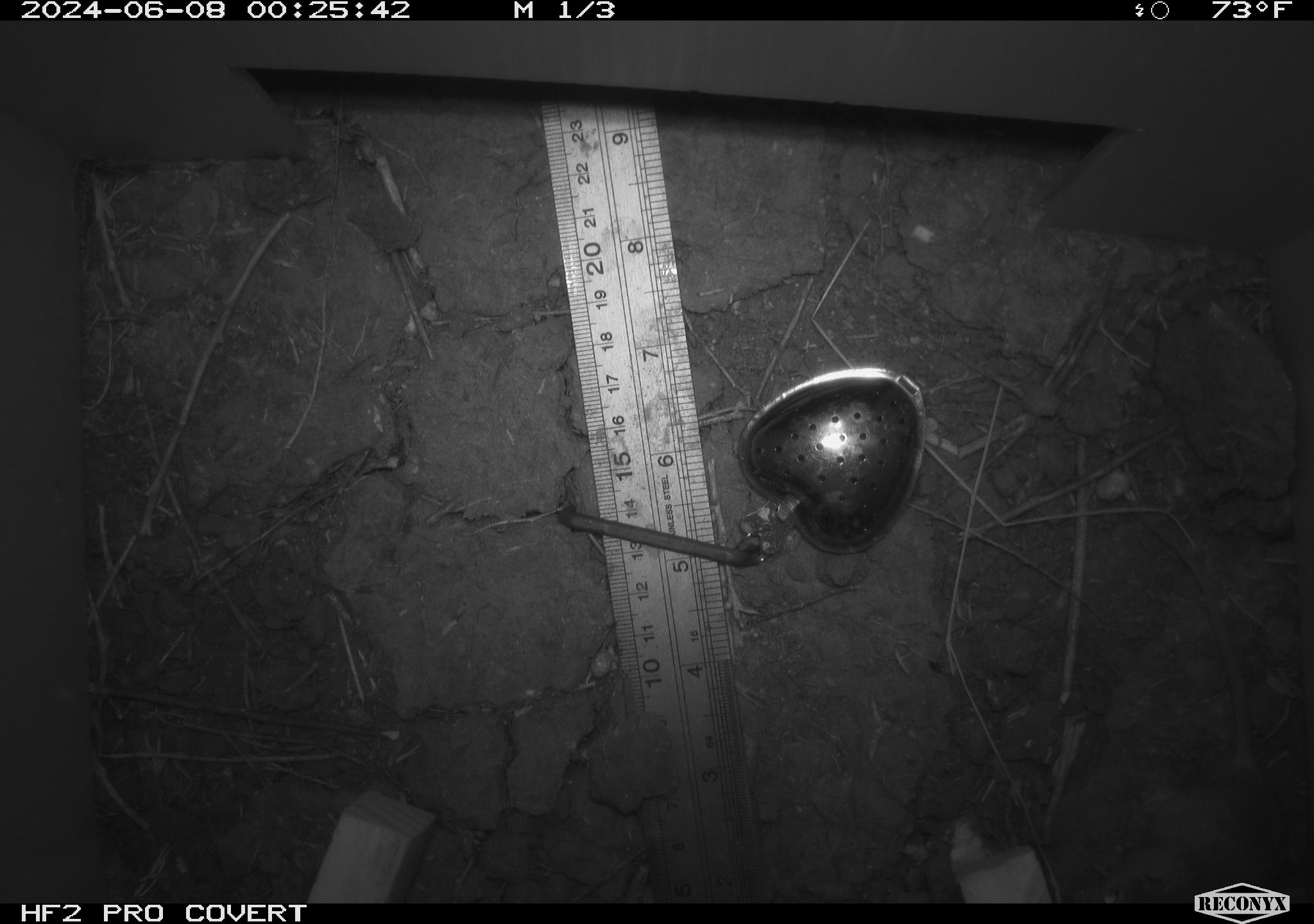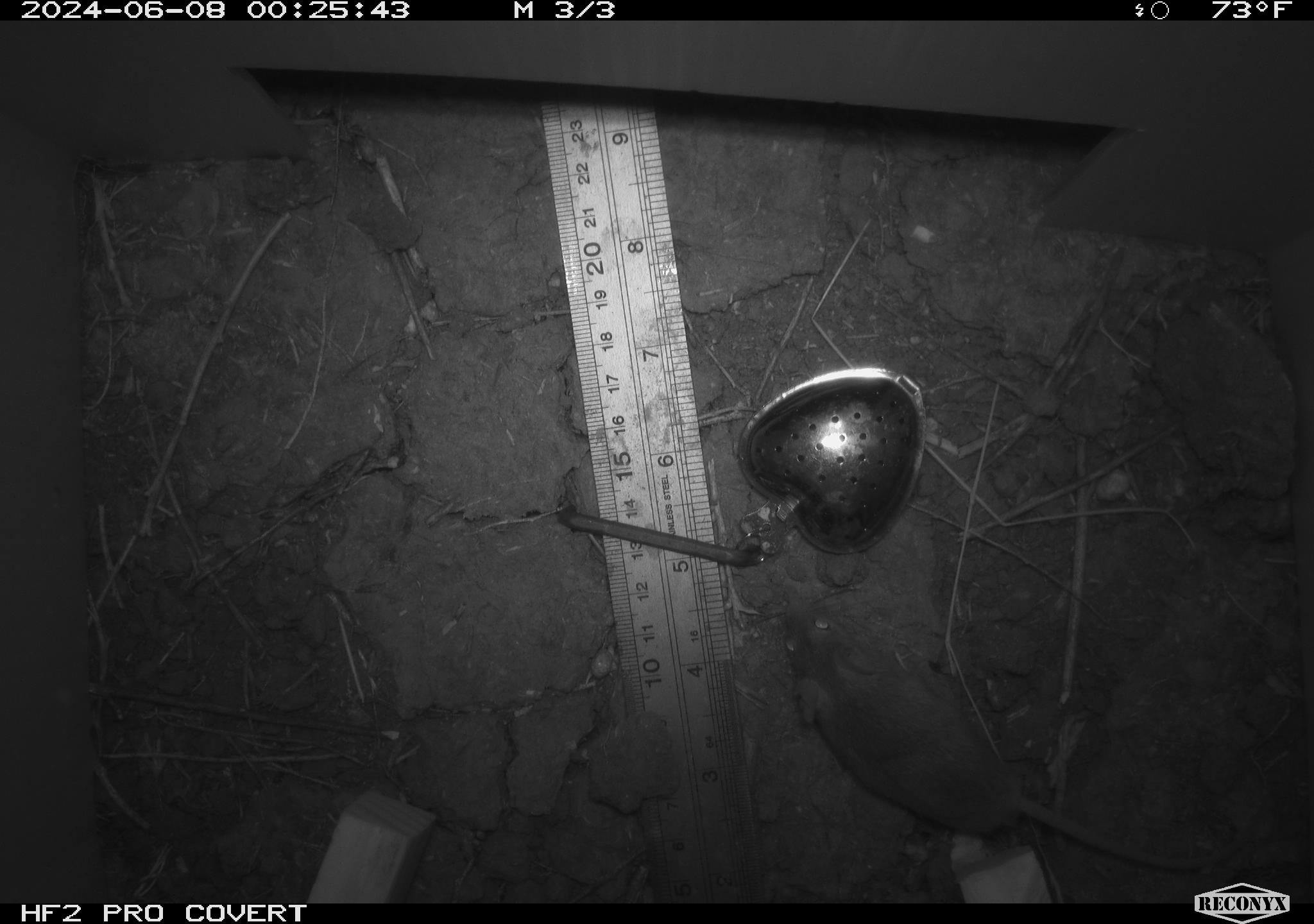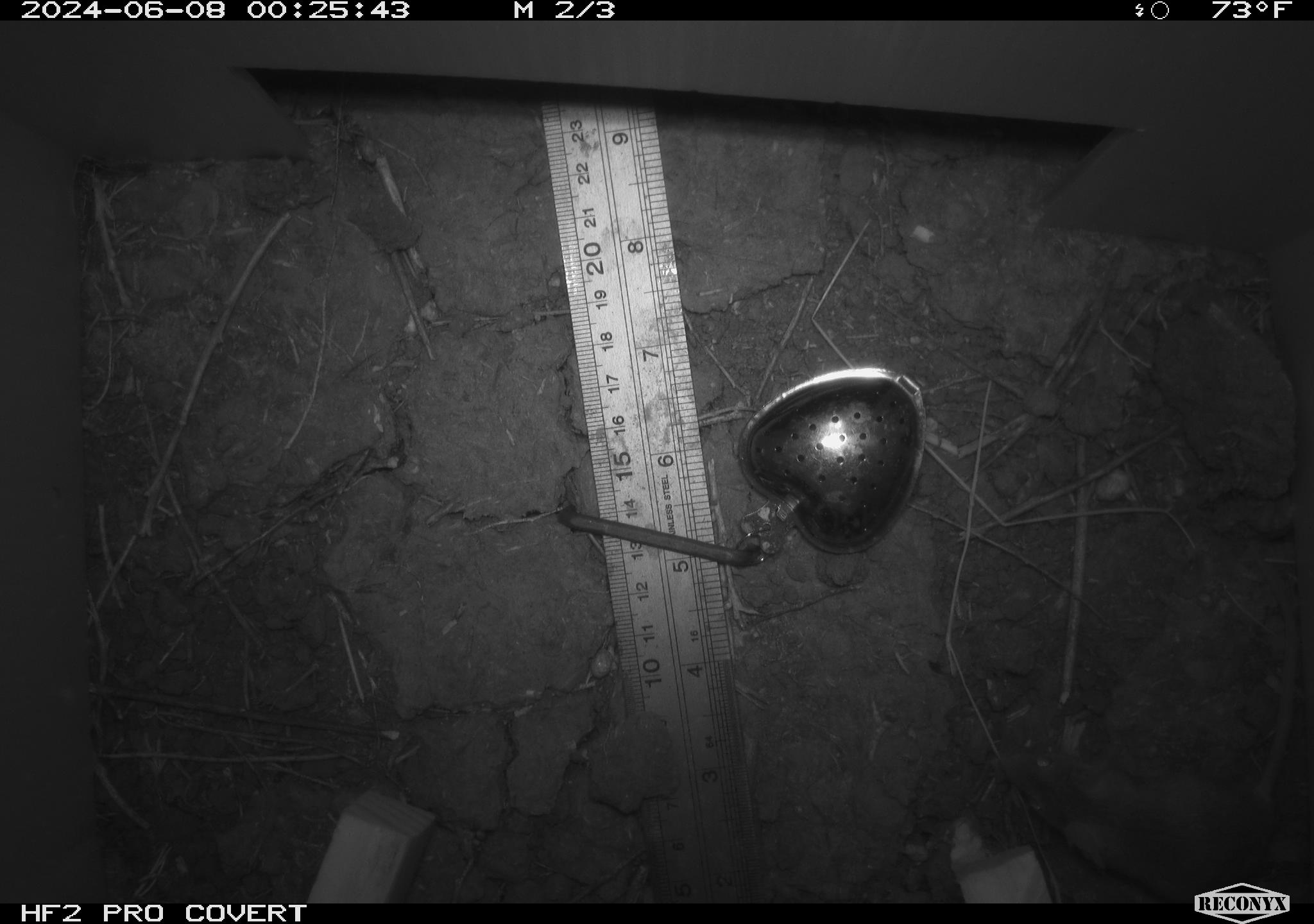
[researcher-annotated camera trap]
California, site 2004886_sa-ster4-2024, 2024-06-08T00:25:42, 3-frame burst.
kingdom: Animalia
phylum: Chordata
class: Mammalia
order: Rodentia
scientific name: Rodentia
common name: mouse species